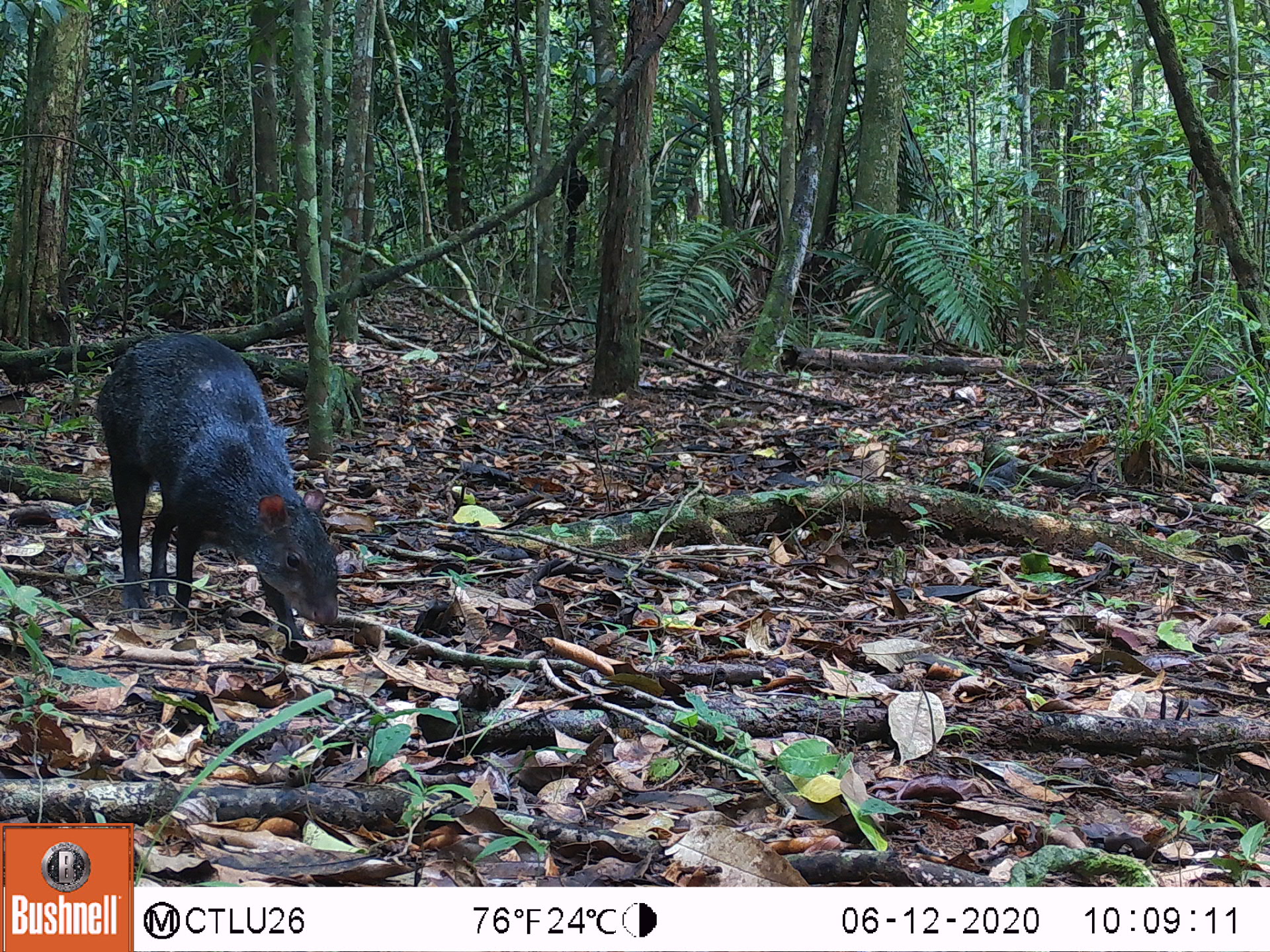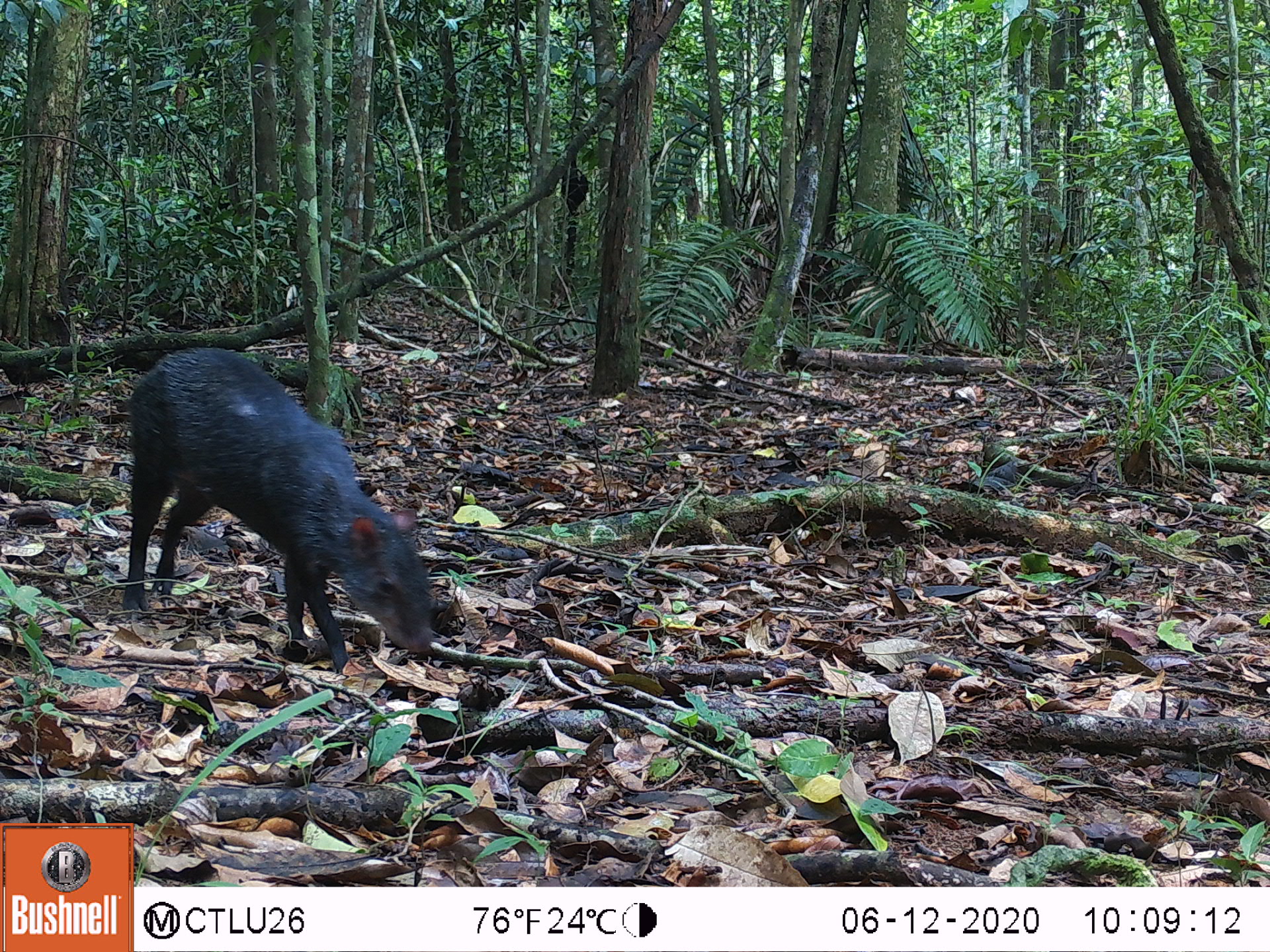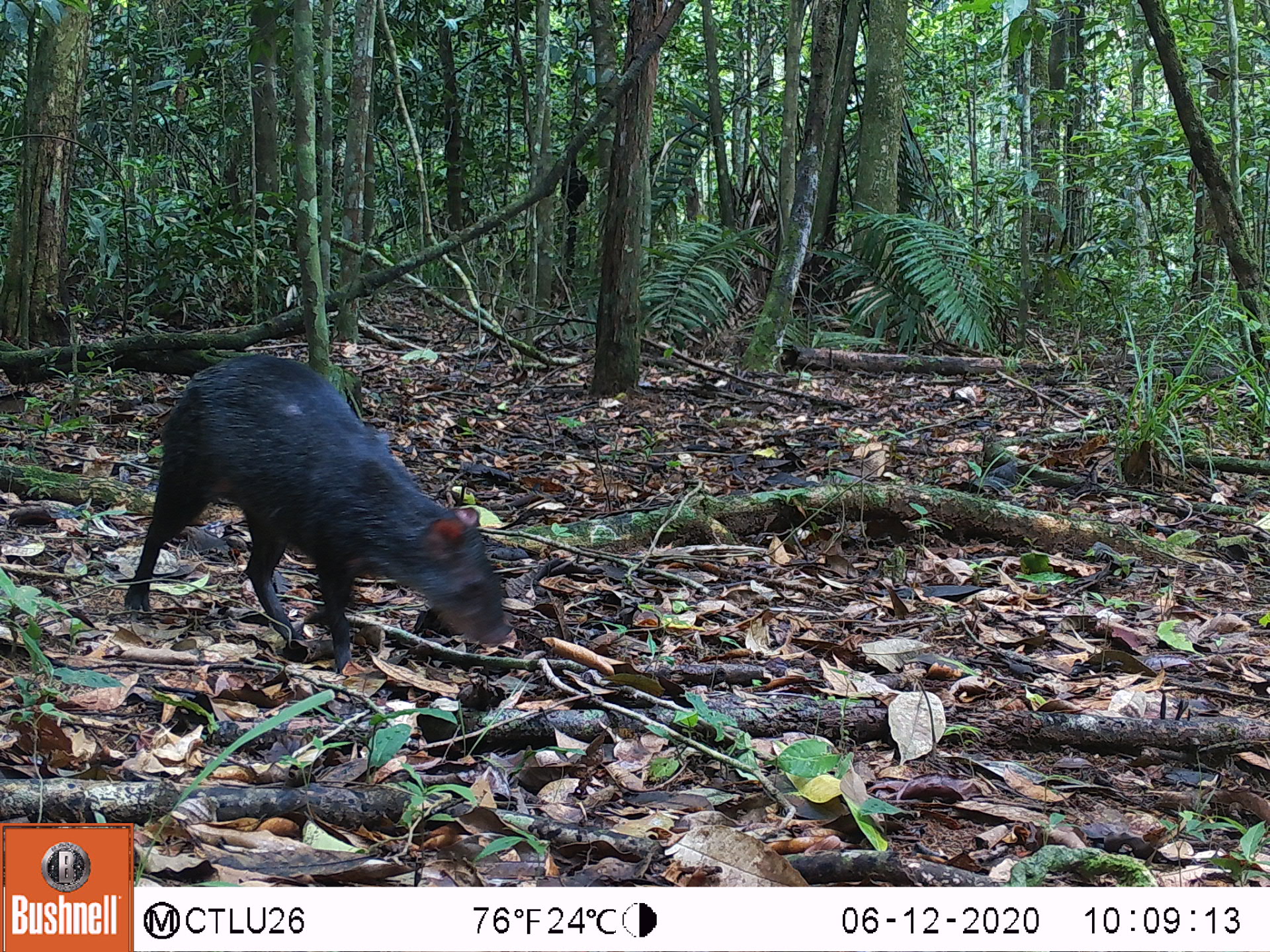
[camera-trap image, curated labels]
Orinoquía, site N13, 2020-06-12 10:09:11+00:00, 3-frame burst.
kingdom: Animalia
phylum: Chordata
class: Mammalia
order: Rodentia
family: Dasyproctidae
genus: Dasyprocta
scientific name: Dasyprocta fuliginosa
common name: black agouti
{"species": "black agouti (Dasyprocta fuliginosa)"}